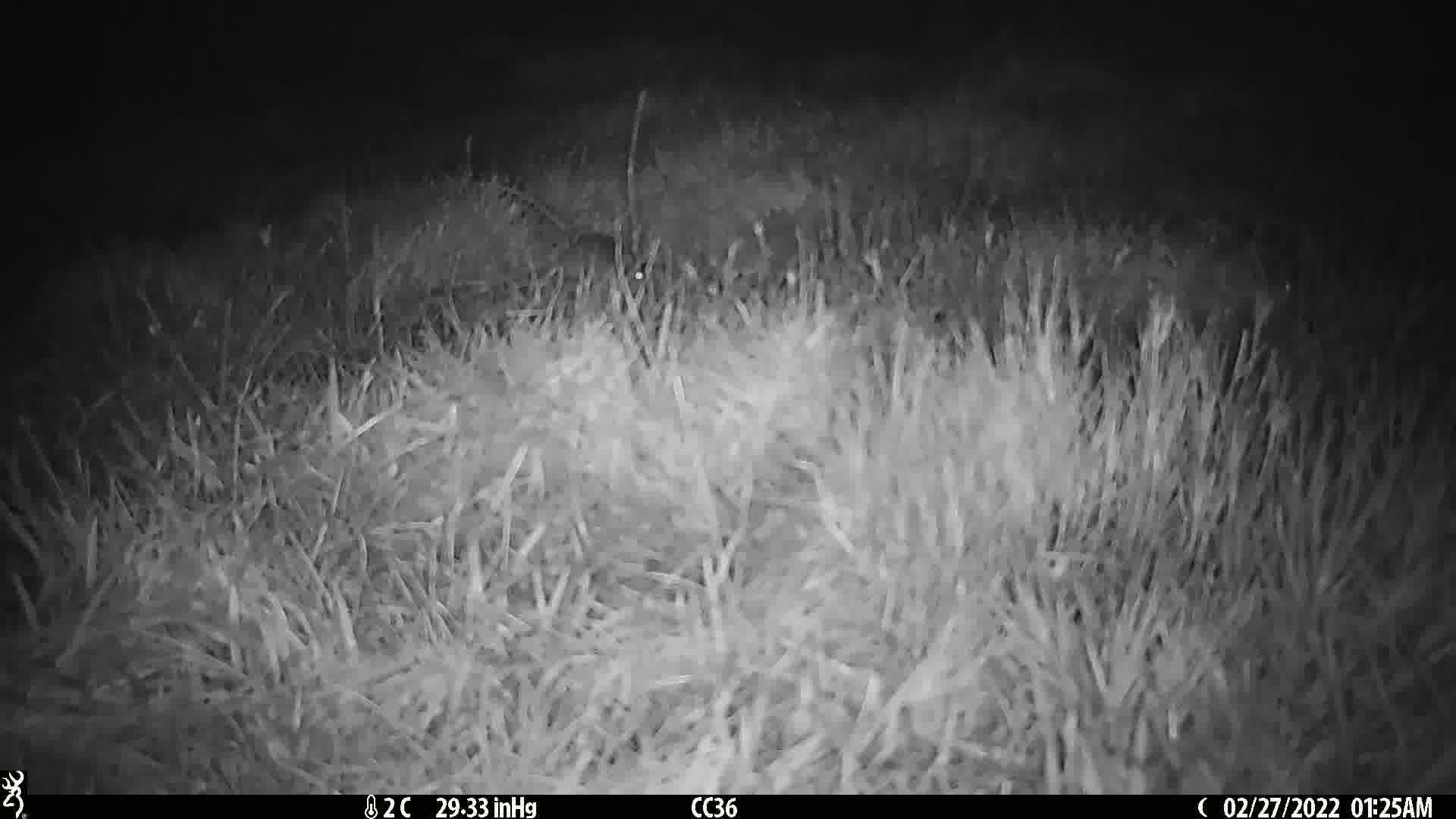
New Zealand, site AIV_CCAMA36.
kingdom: Animalia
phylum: Chordata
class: Mammalia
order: Rodentia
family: Muridae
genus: Mus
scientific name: Mus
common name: mouse